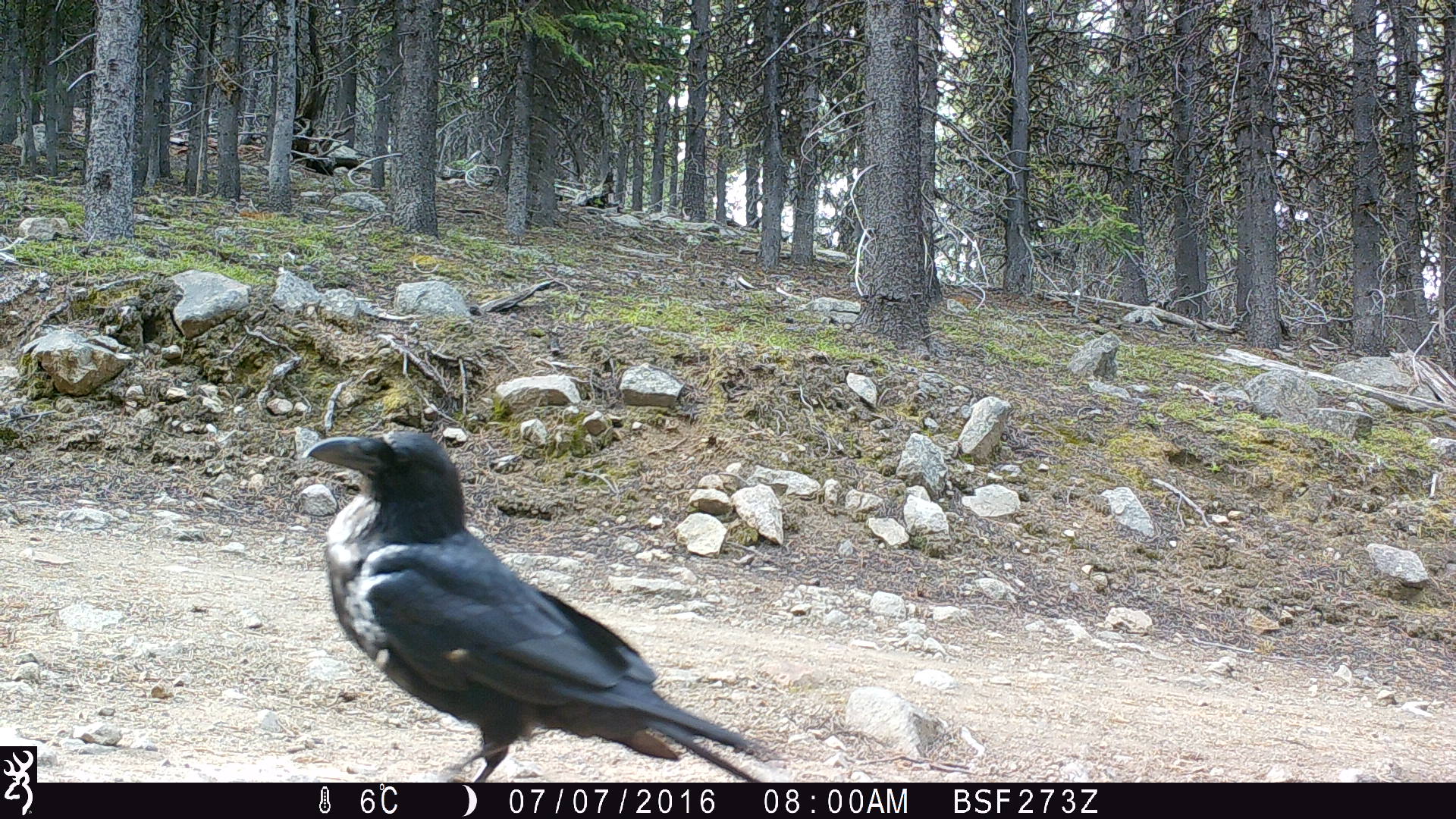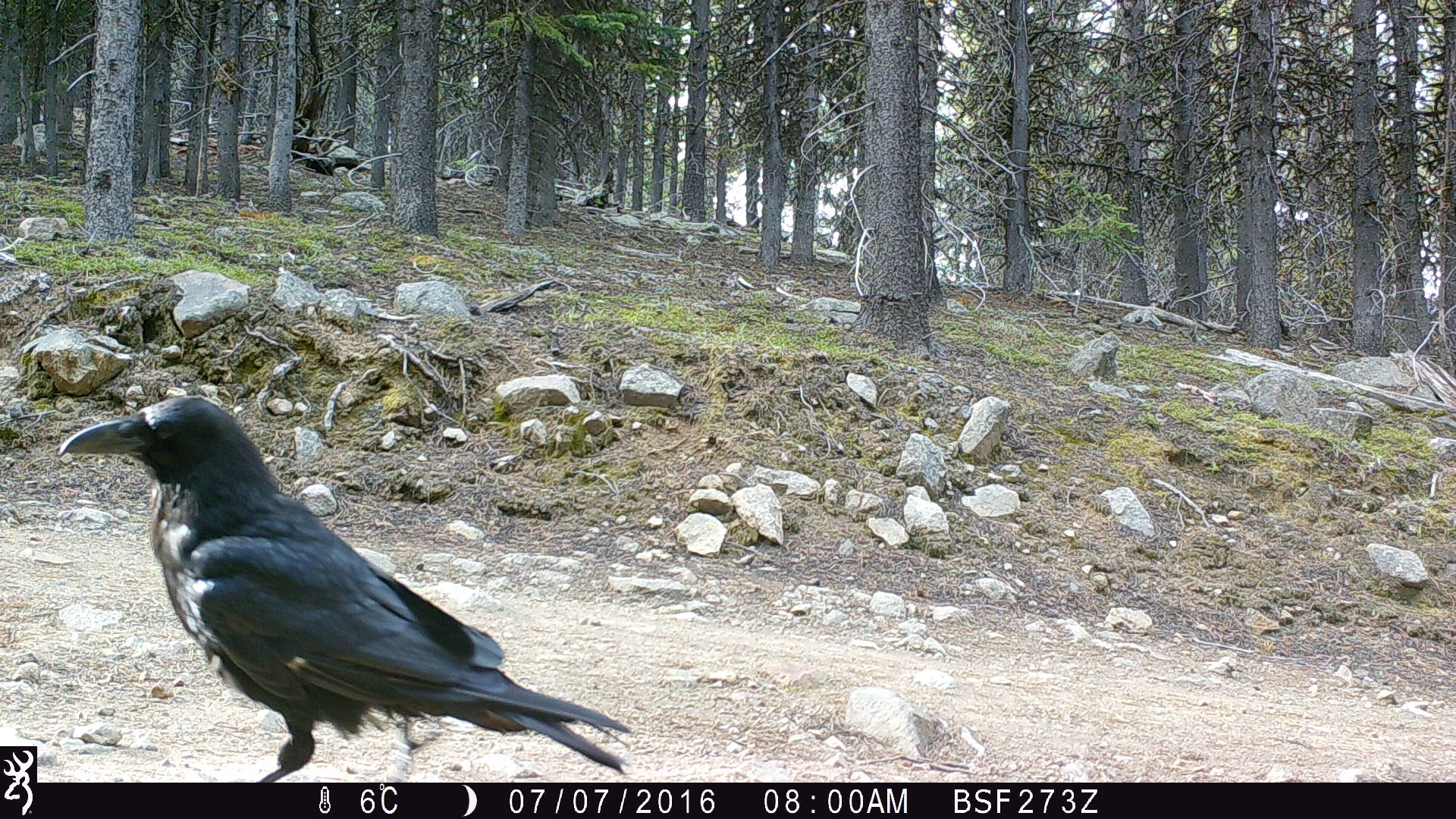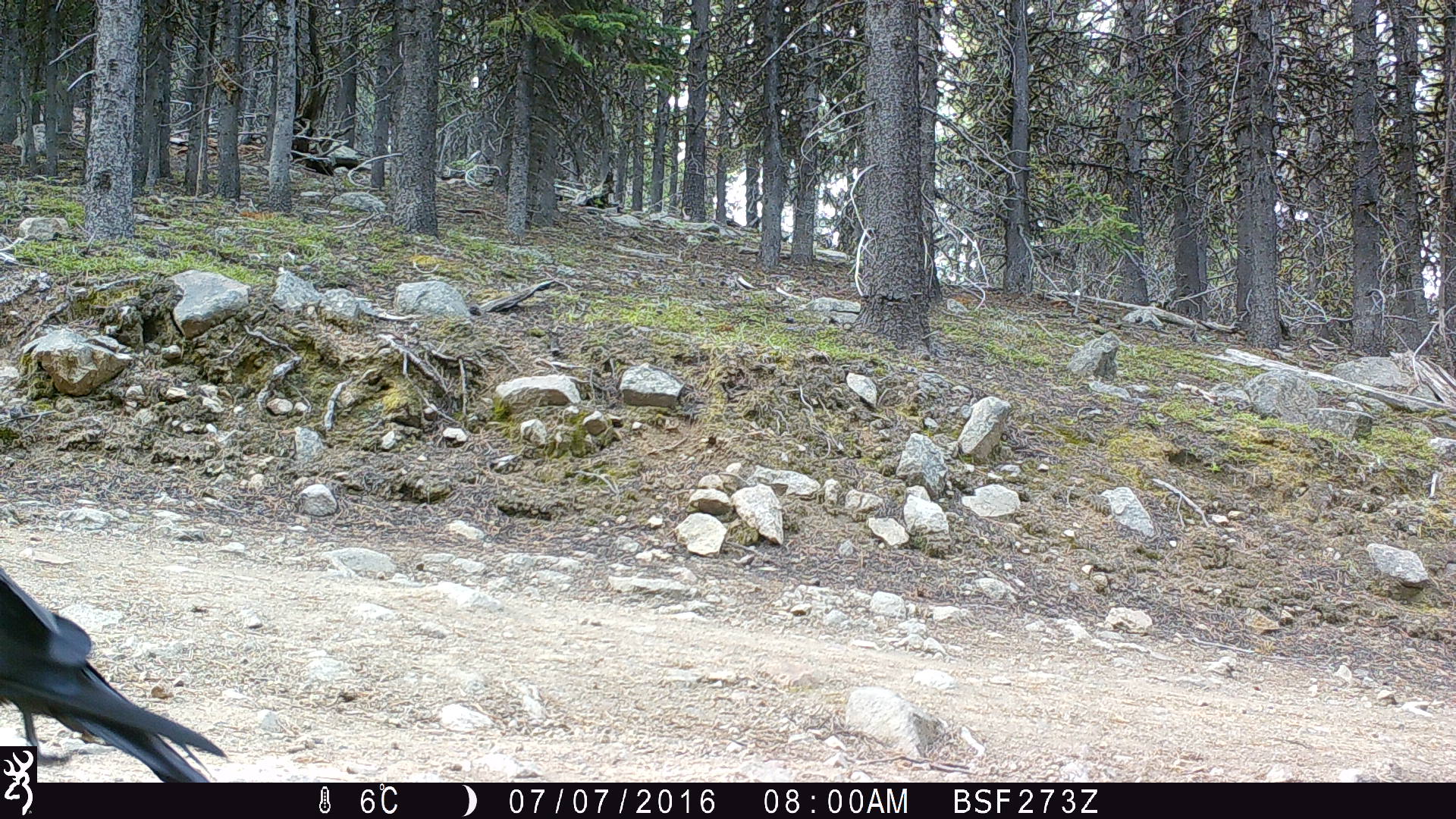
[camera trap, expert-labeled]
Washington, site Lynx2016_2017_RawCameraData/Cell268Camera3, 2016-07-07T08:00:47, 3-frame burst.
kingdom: Animalia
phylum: Chordata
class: Aves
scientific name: Aves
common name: birds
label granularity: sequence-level